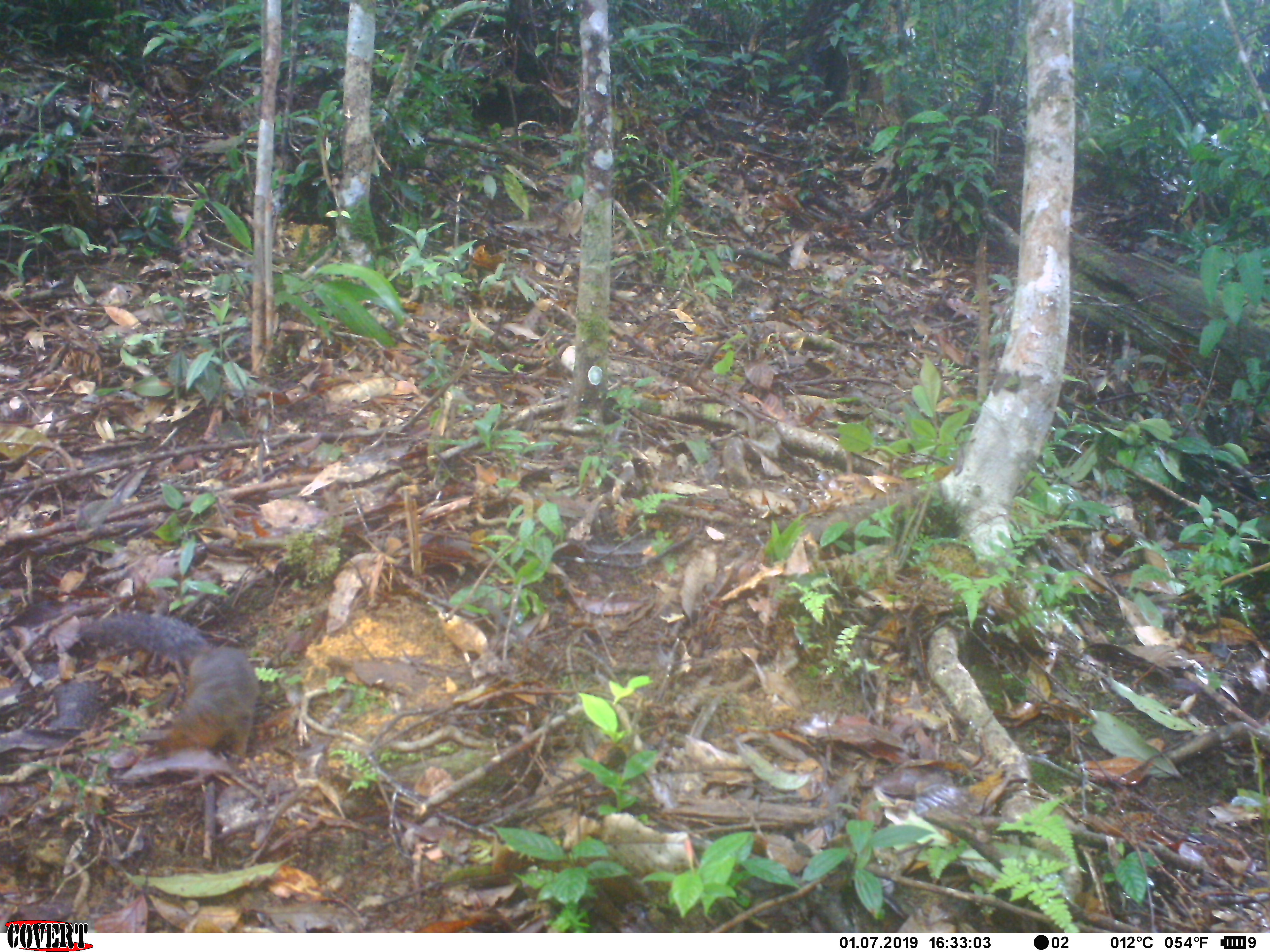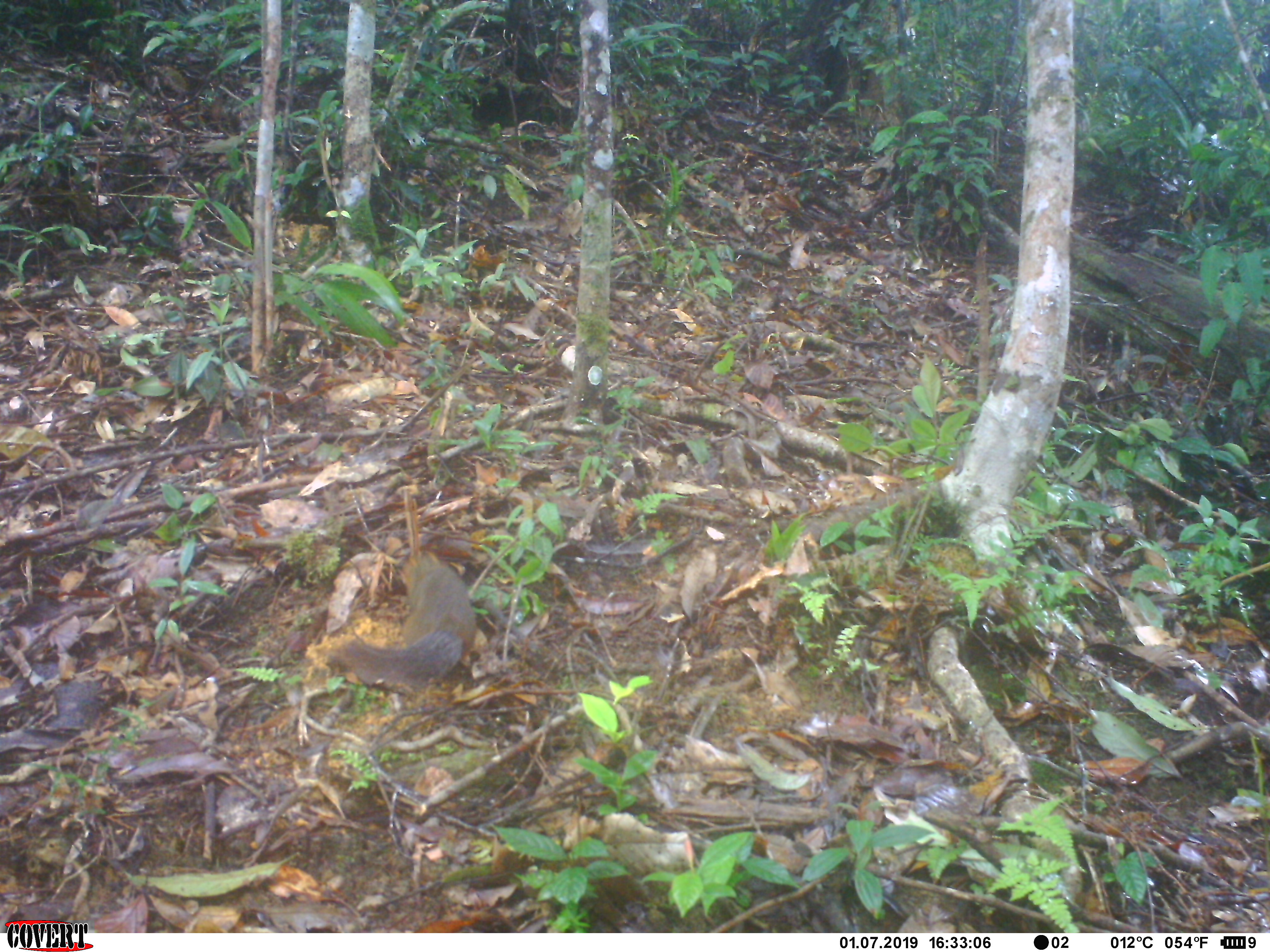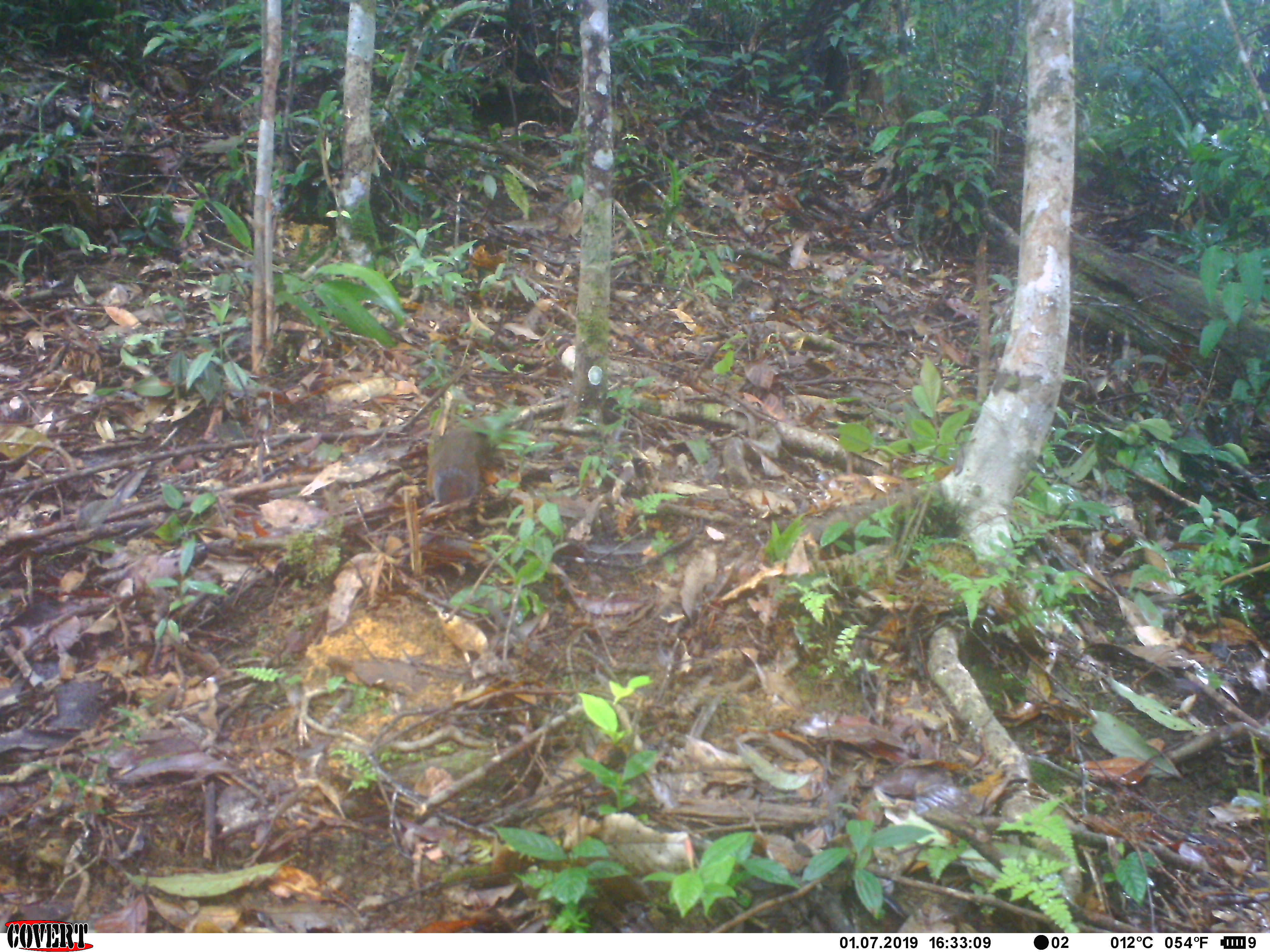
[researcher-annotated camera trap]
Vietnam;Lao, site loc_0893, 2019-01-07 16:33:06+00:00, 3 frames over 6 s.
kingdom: Animalia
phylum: Chordata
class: Mammalia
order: Rodentia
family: Sciuridae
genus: Dremomys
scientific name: Dremomys rufigenis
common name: red-cheeked squirrel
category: red cheeked squirrel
Red cheeked squirrel (red-cheeked squirrel) (Dremomys rufigenis). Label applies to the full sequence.